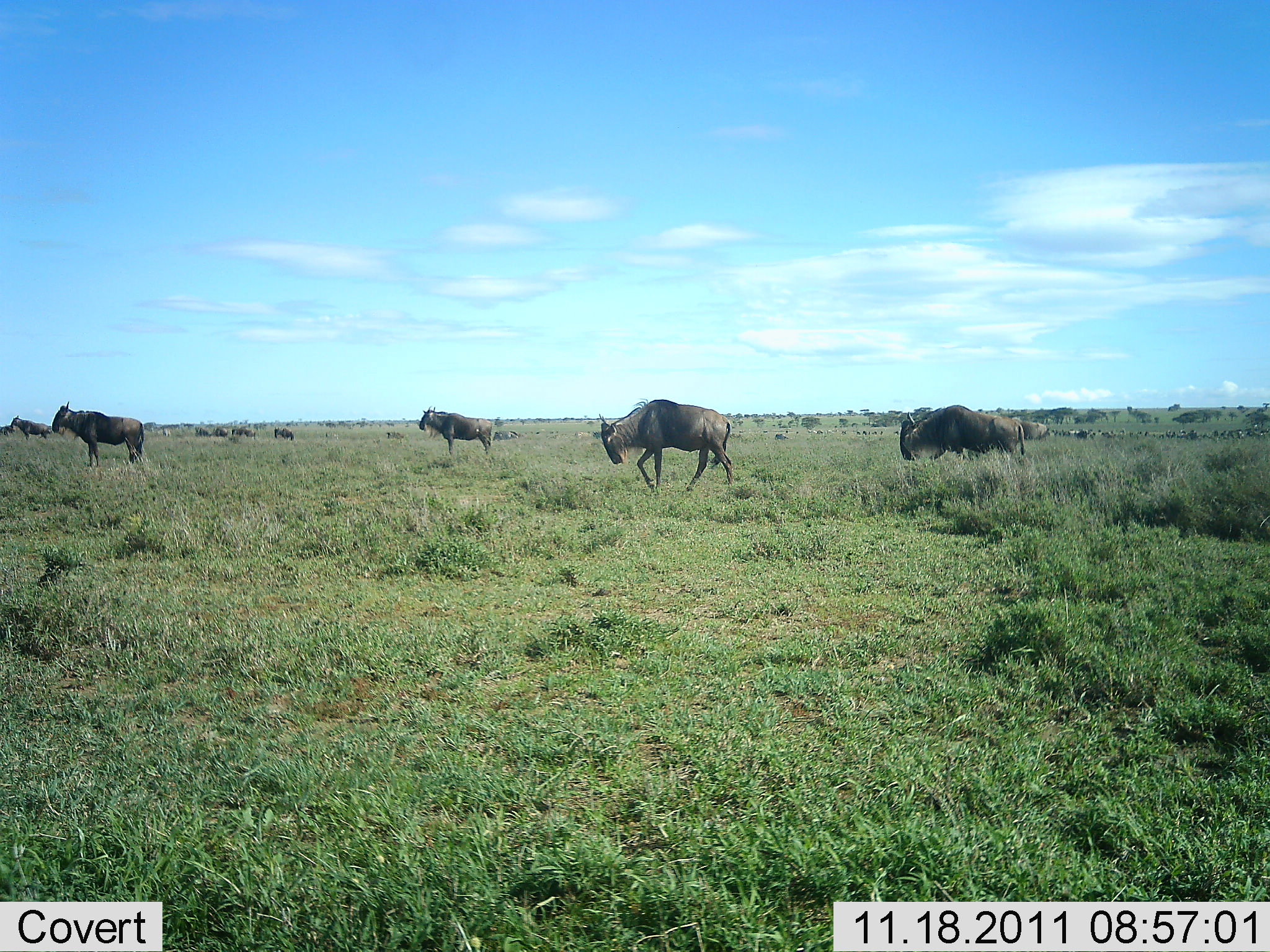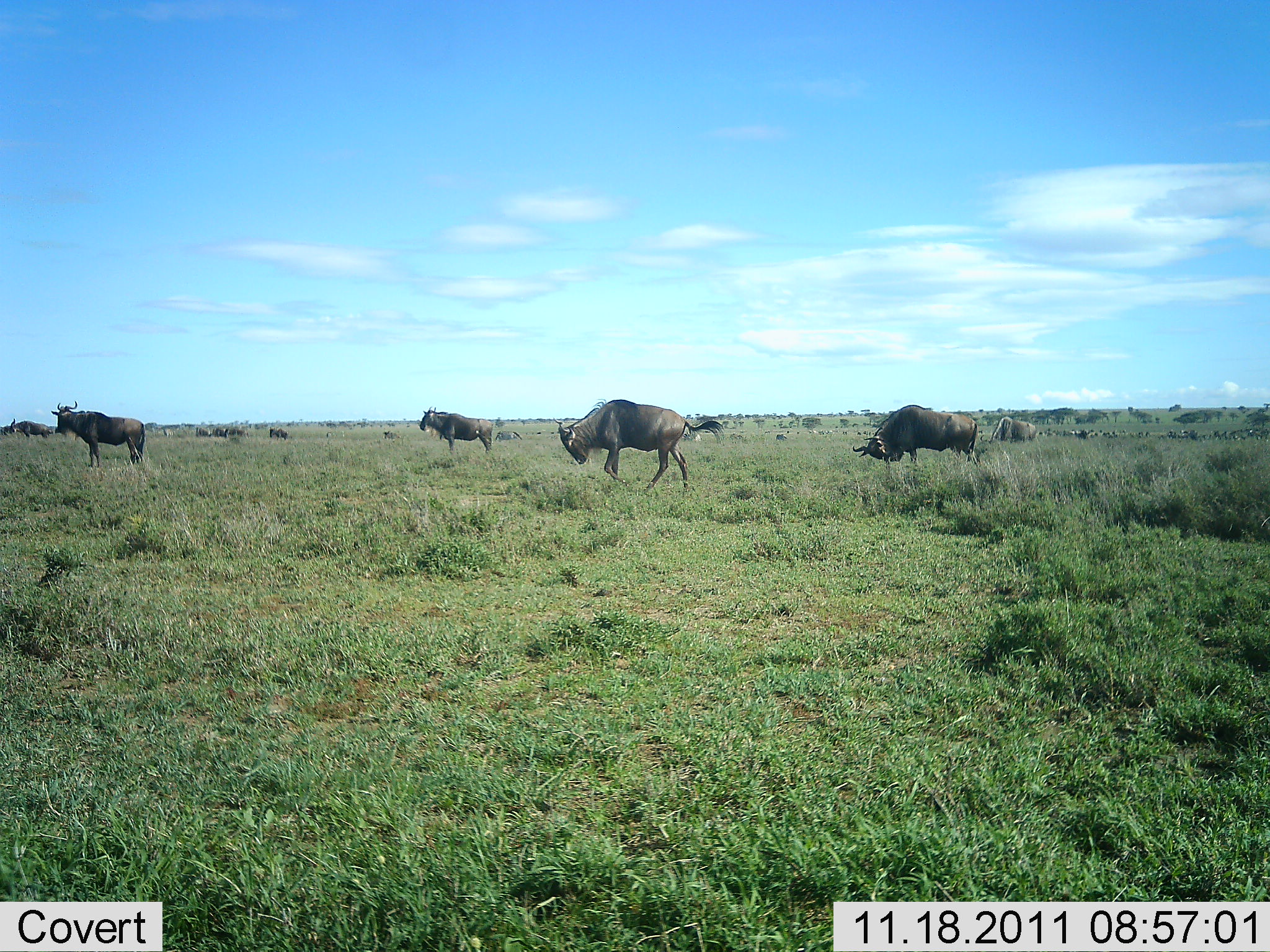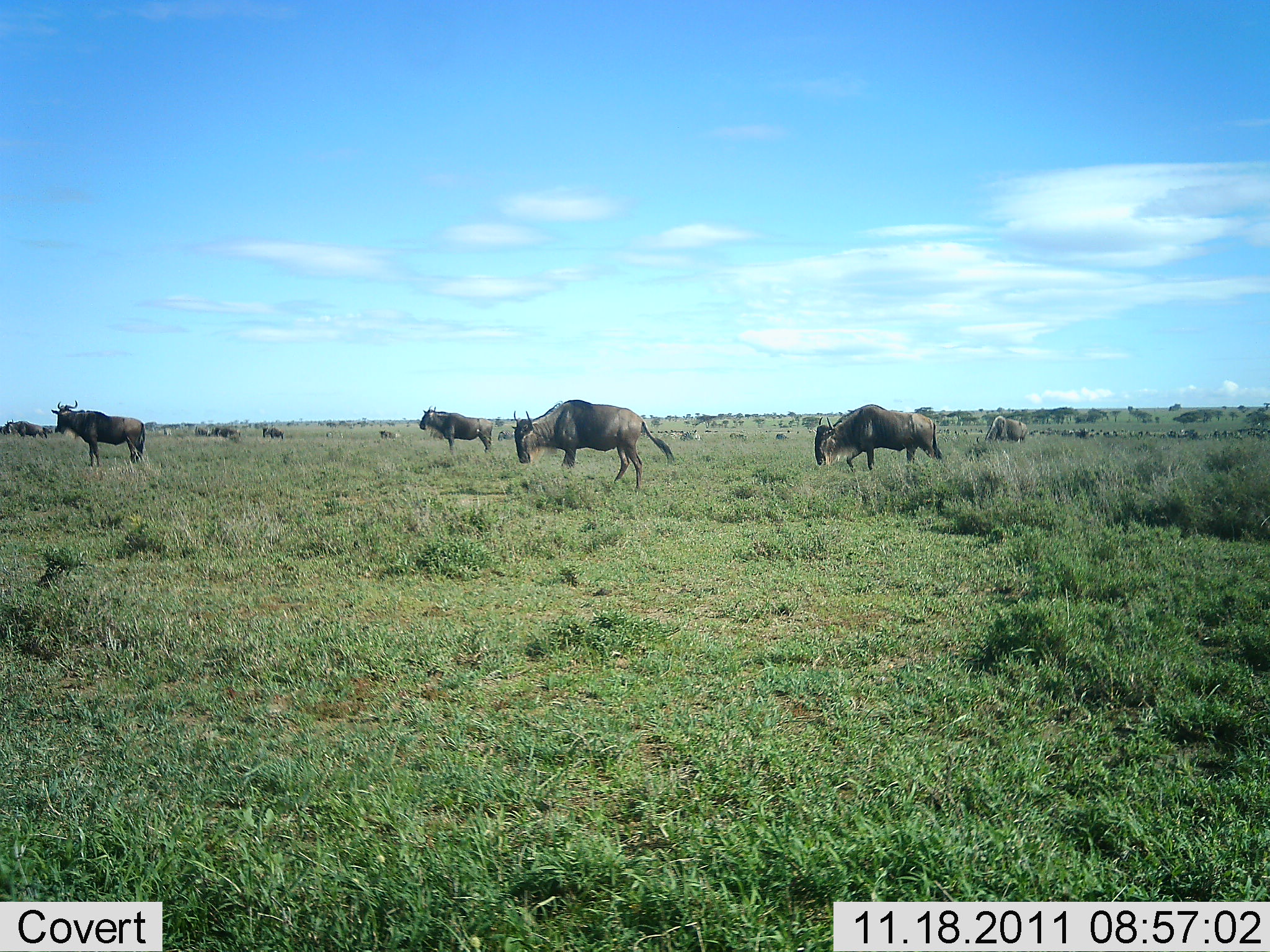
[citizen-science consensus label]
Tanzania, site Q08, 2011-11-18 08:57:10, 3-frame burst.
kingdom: Animalia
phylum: Chordata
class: Mammalia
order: Artiodactyla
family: Bovidae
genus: Connochaetes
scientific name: Connochaetes taurinus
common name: blue wildebeest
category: wildebeest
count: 11-50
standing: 20%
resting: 0%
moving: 90%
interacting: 0%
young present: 0%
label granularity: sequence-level